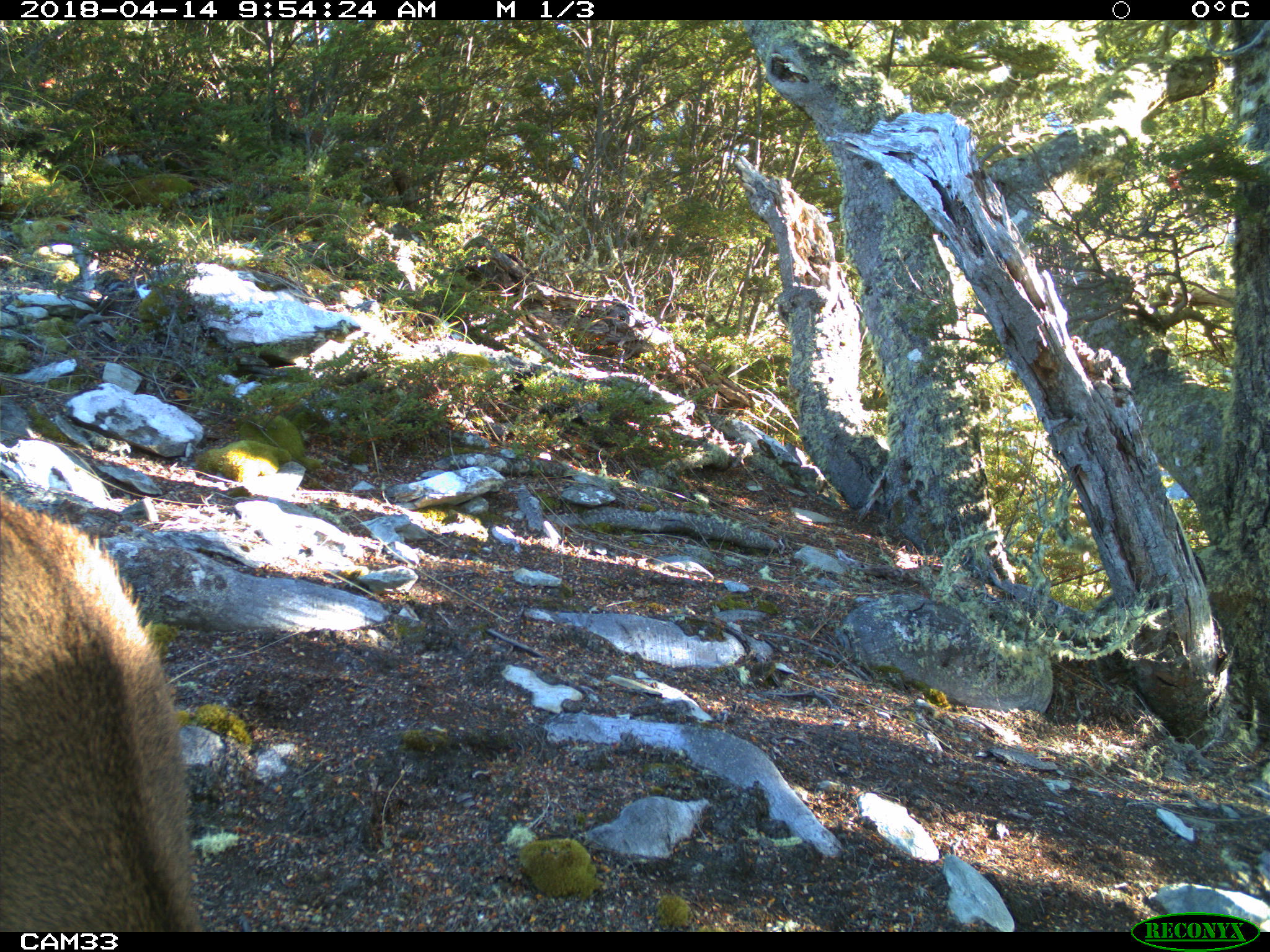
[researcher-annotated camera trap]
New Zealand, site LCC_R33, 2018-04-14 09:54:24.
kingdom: Animalia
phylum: Chordata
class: Mammalia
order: Artiodactyla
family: Cervidae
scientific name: Cervidae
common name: deer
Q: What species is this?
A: Deer (Cervidae).